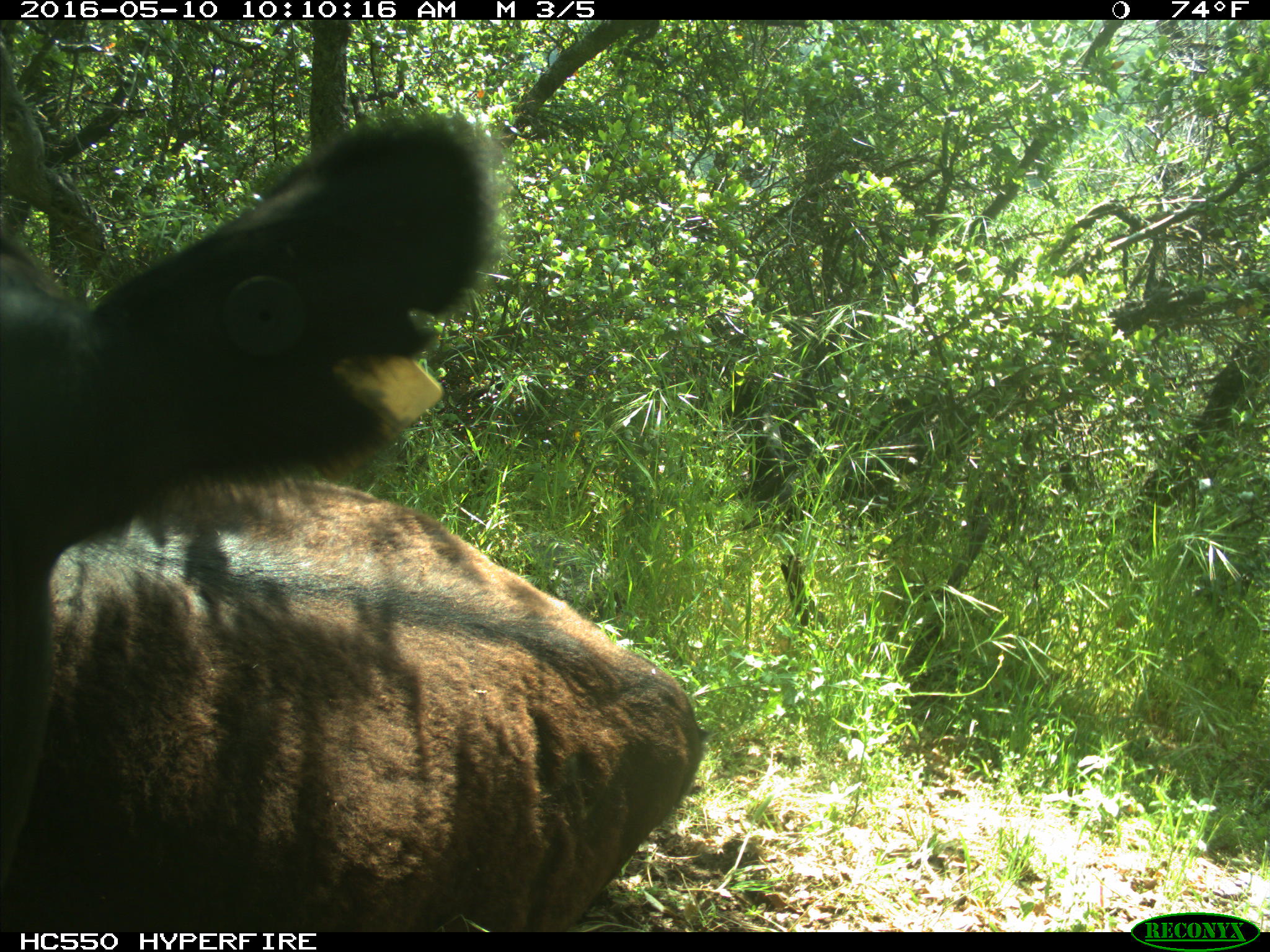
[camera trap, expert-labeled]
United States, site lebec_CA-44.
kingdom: Animalia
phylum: Chordata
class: Mammalia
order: Artiodactyla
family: Bovidae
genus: Bos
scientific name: Bos taurus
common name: domestic cow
Bos taurus (domestic cow).